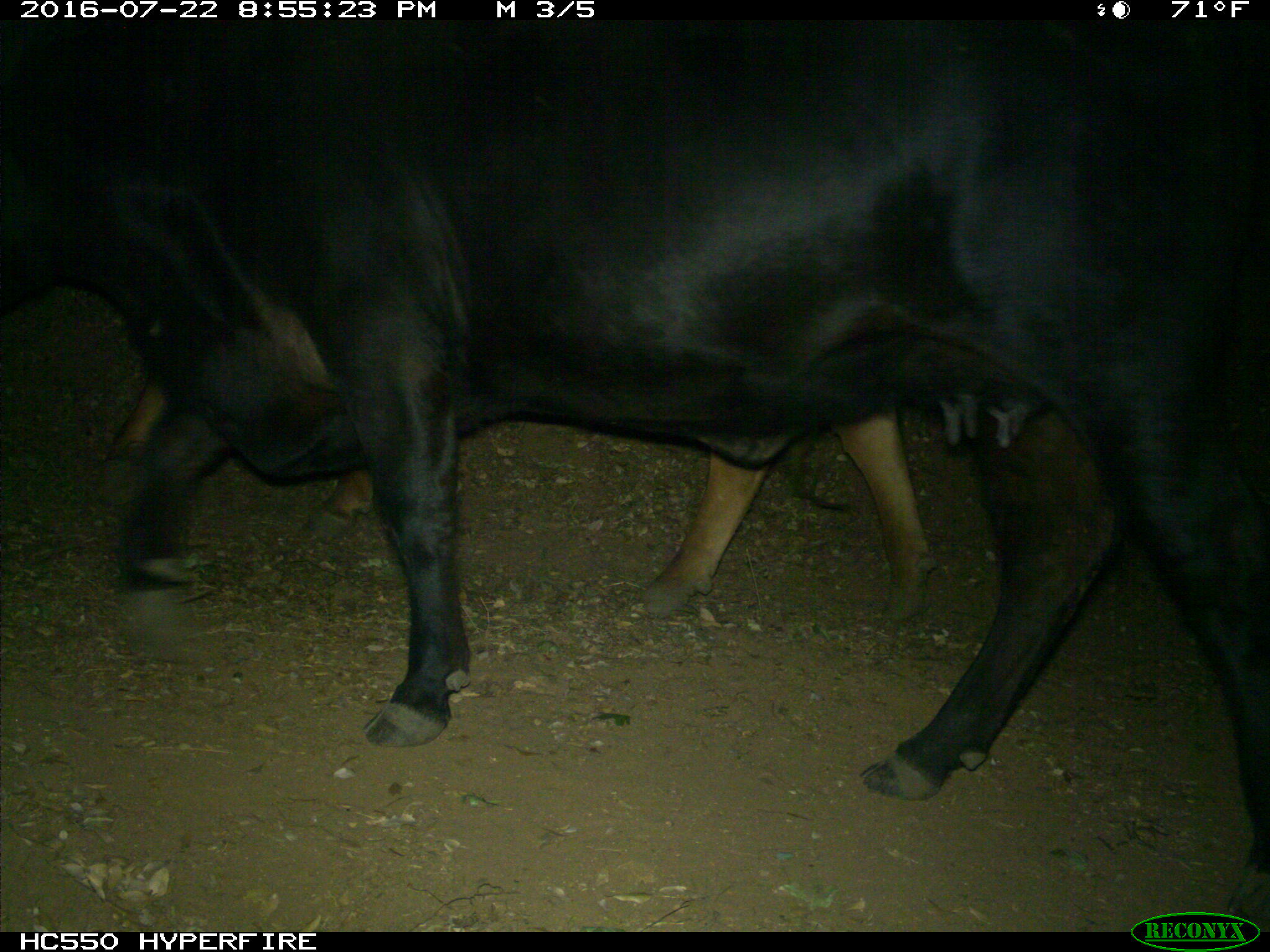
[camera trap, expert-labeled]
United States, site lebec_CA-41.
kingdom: Animalia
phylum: Chordata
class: Mammalia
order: Artiodactyla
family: Bovidae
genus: Bos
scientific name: Bos taurus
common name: domestic cow